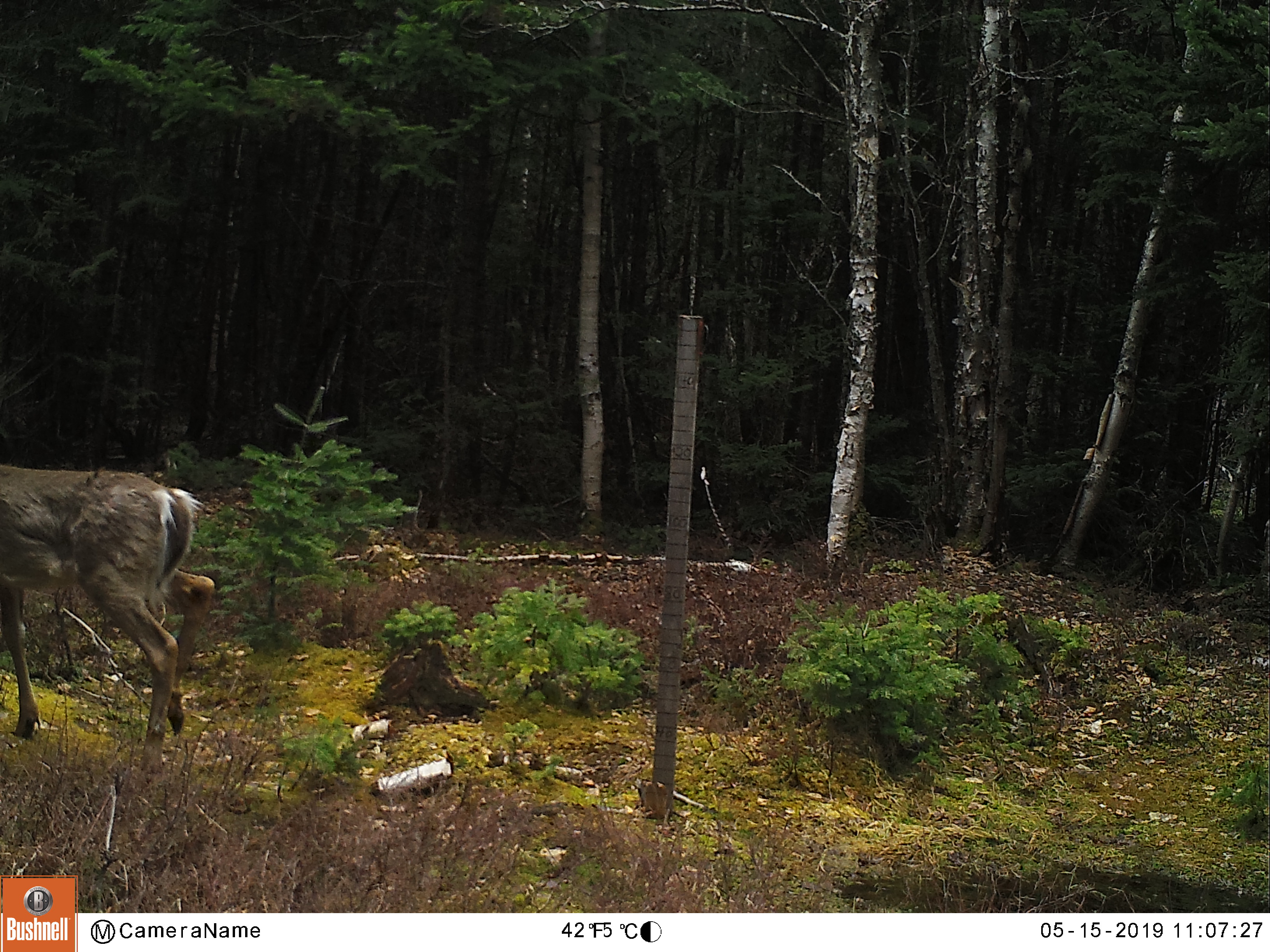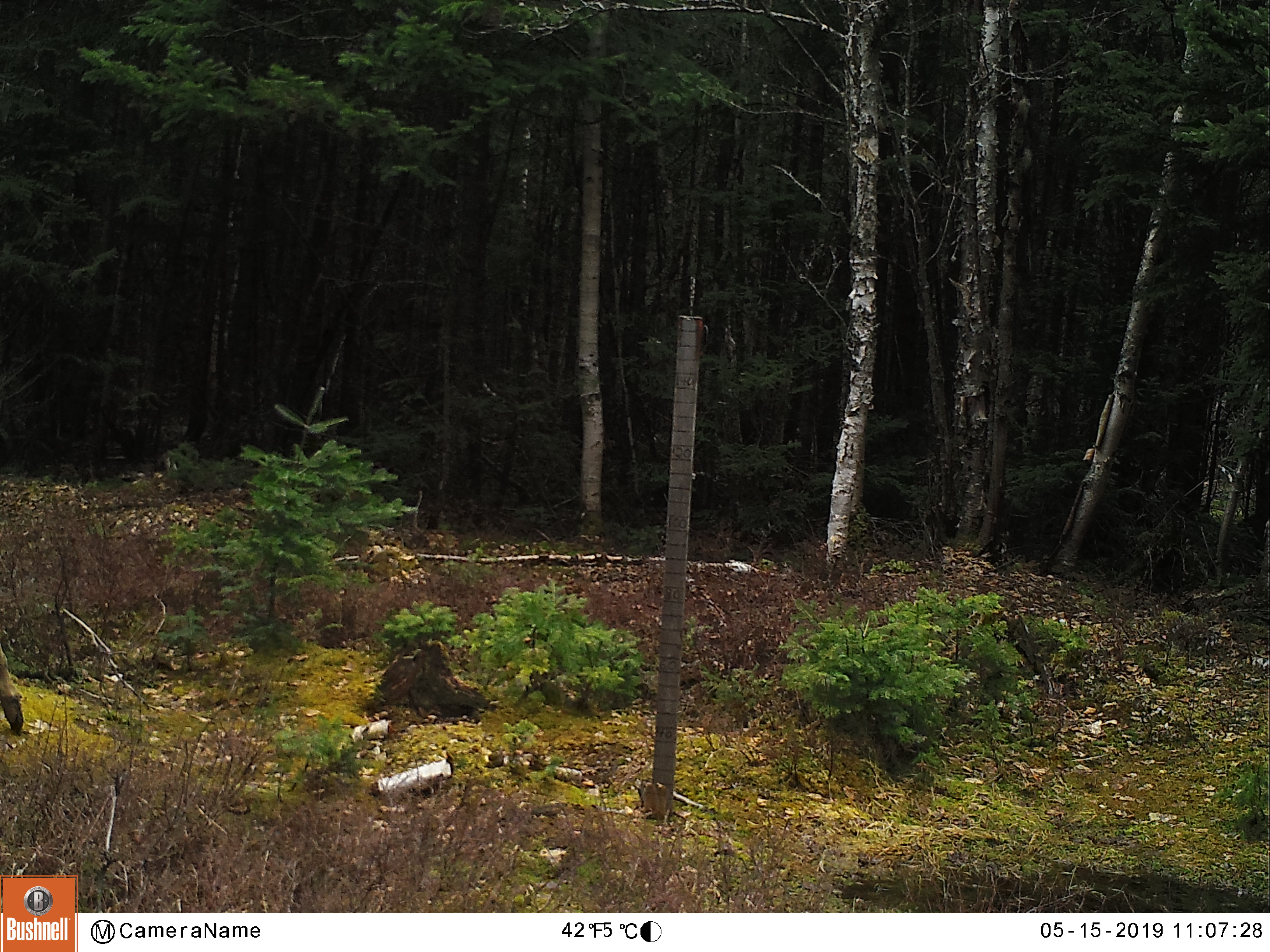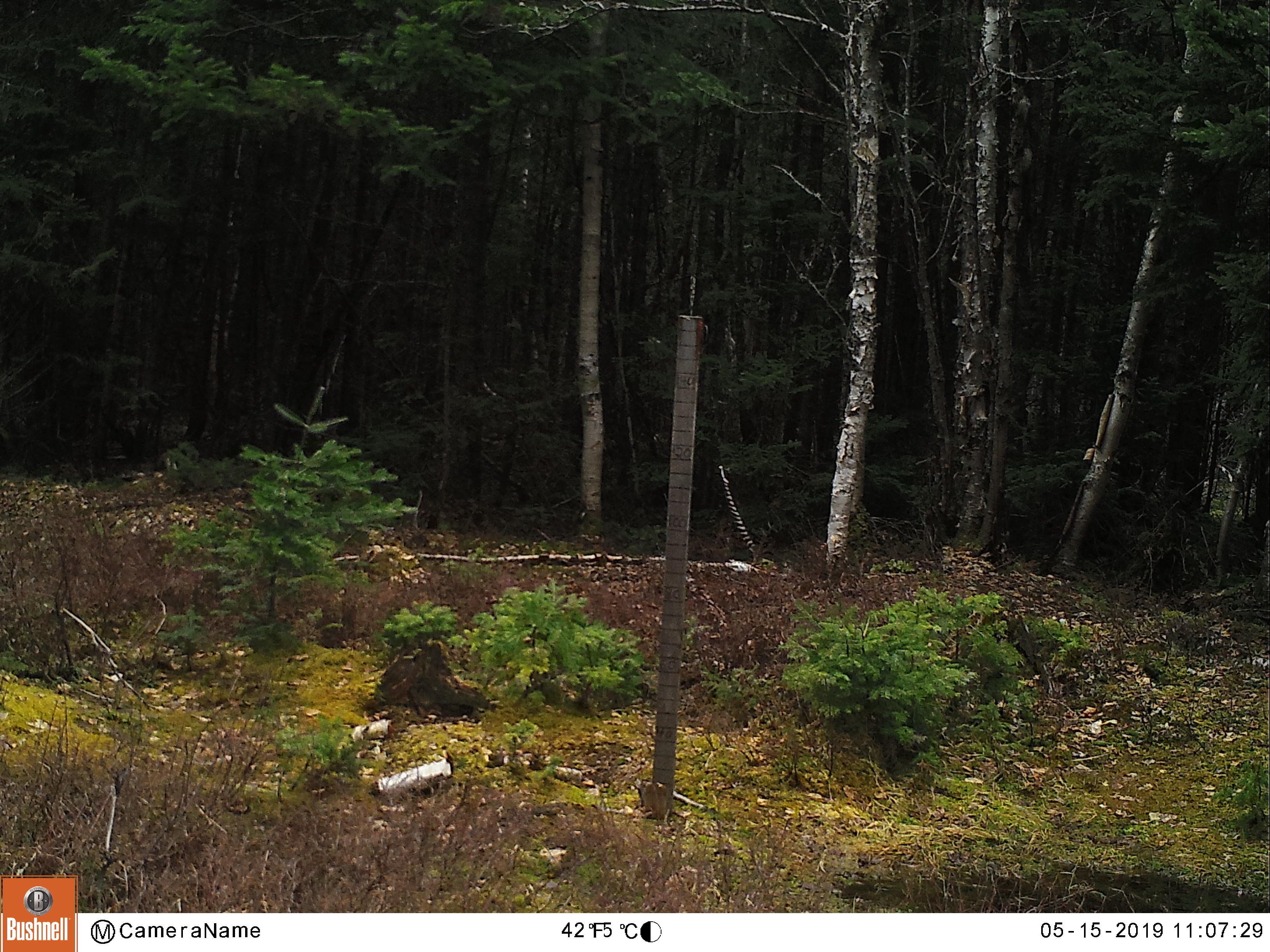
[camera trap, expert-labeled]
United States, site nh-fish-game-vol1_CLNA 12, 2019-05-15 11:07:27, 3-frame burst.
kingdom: Animalia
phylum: Chordata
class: Mammalia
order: Artiodactyla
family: Cervidae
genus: Odocoileus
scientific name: Odocoileus virginianus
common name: white-tailed deer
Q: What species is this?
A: White-tailed deer (Odocoileus virginianus).